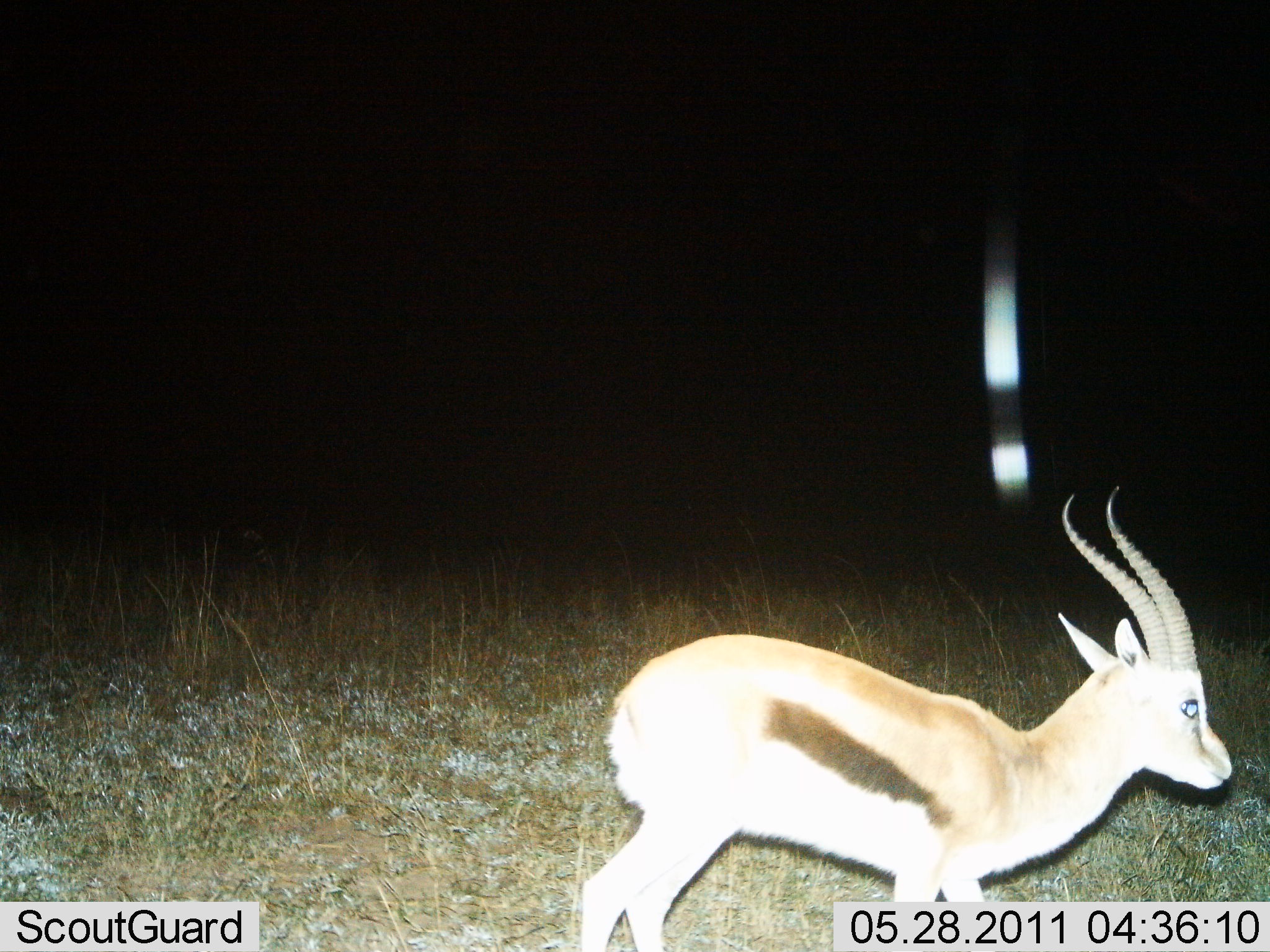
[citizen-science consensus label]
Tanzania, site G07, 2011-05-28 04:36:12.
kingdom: Animalia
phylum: Chordata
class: Mammalia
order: Artiodactyla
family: Bovidae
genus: Eudorcas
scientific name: Eudorcas thomsonii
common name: thomson's gazelle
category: gazellethomsons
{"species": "gazellethomsons (thomson's gazelle) (Eudorcas thomsonii)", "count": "1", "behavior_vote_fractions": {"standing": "58%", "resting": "0%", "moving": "42%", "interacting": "0%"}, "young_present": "0%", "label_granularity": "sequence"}